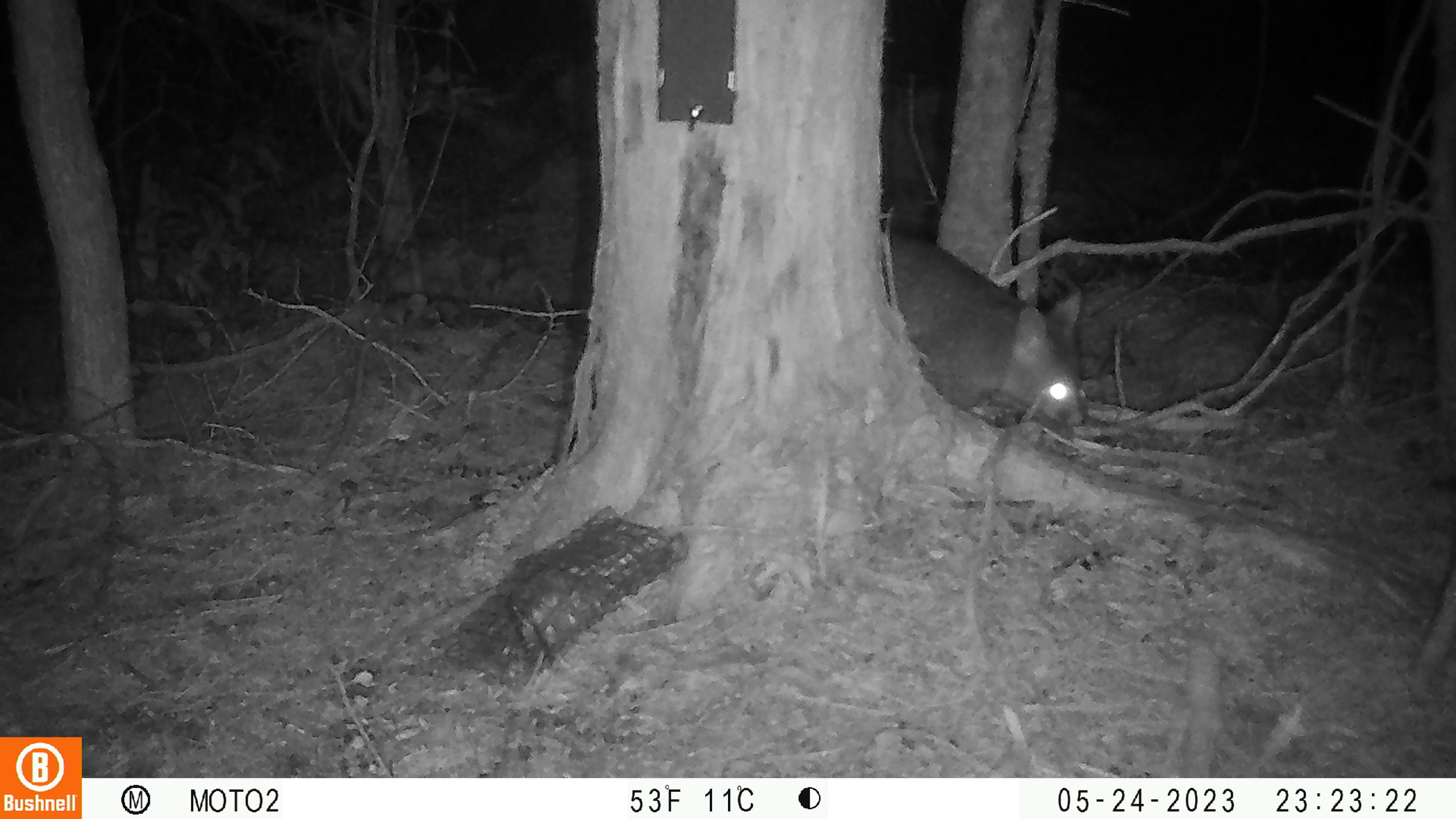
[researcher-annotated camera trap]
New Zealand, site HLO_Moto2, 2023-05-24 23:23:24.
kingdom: Animalia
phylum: Chordata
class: Mammalia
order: Diprotodontia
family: Phalangeridae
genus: Trichosurus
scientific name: Trichosurus vulpecula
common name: common brushtail possum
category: possum